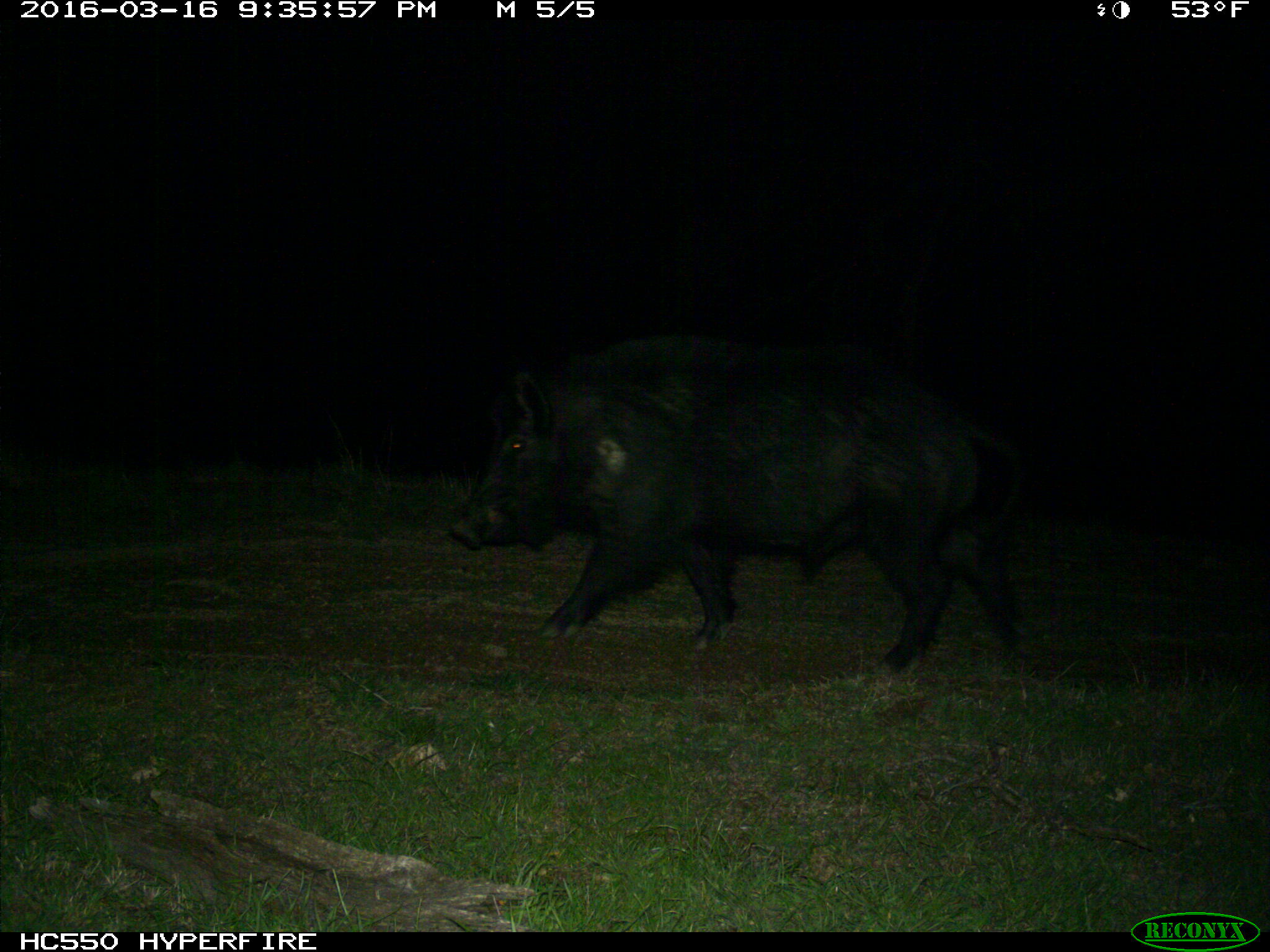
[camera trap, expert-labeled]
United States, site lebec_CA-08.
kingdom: Animalia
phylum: Chordata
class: Mammalia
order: Artiodactyla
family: Suidae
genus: Sus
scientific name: Sus scrofa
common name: wild boar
Sus scrofa (wild boar).